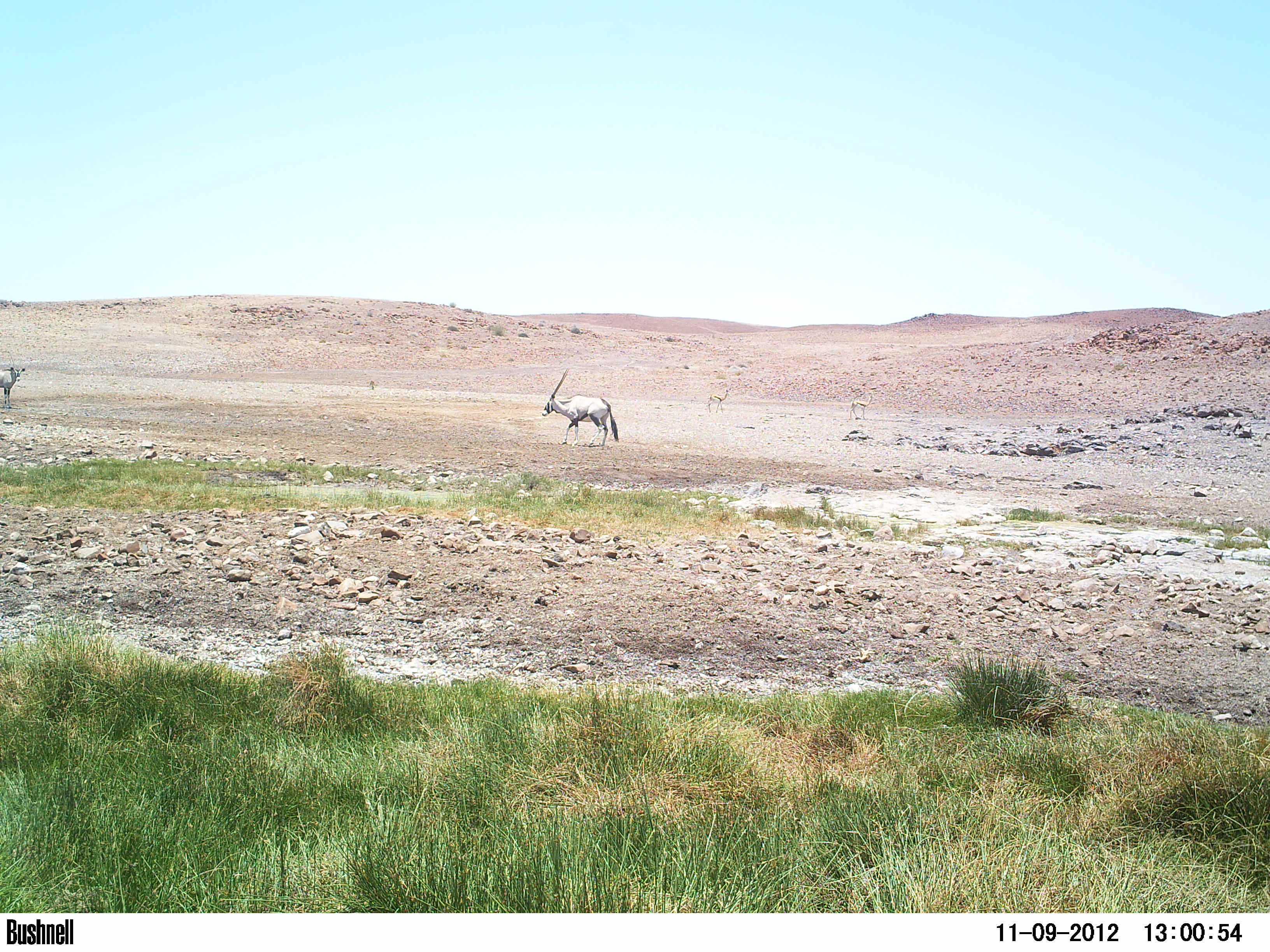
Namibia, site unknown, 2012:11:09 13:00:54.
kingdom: Animalia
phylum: Chordata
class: Mammalia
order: Artiodactyla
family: Bovidae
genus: Oryx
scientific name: Oryx gazella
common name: gemsbok